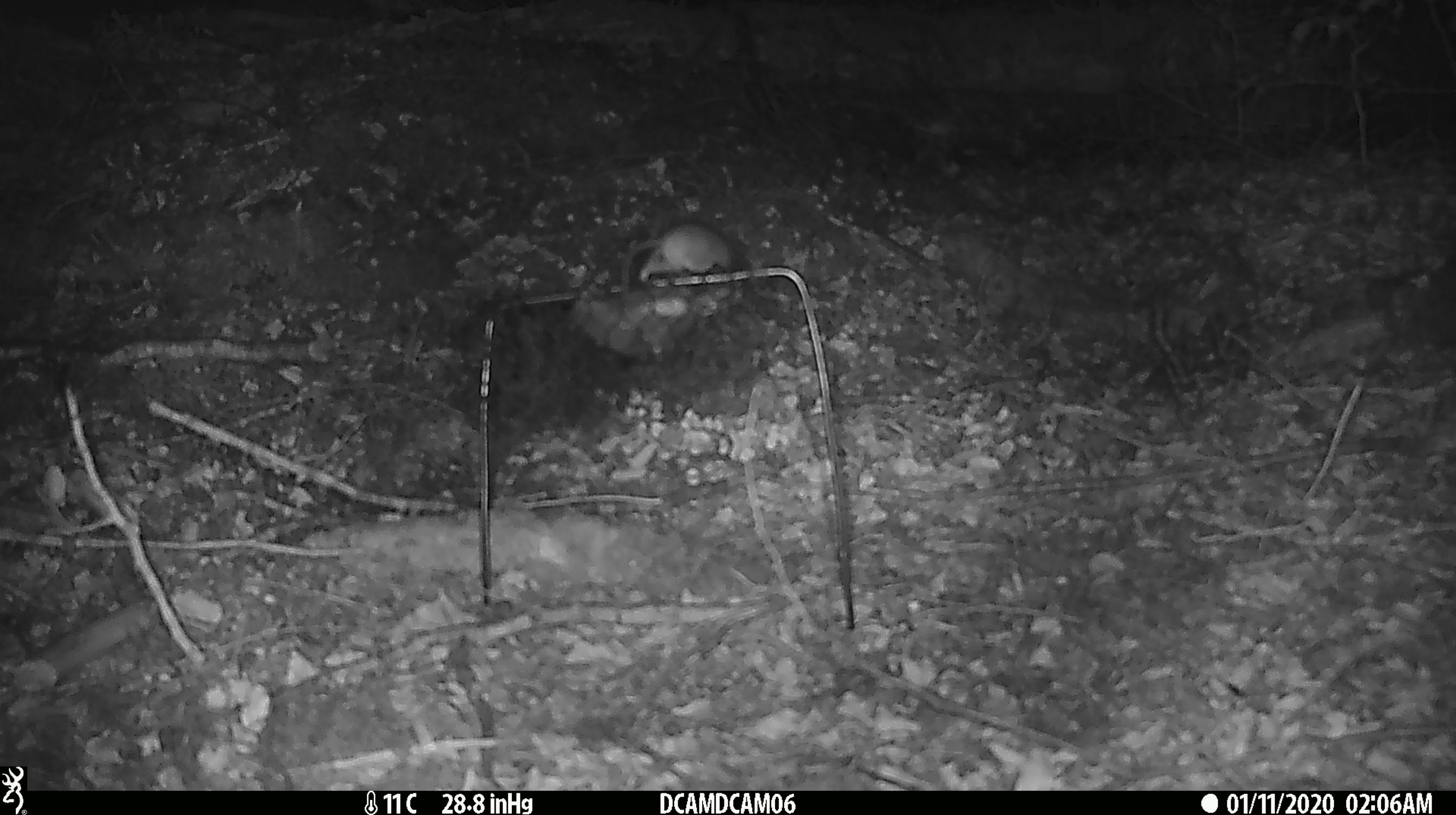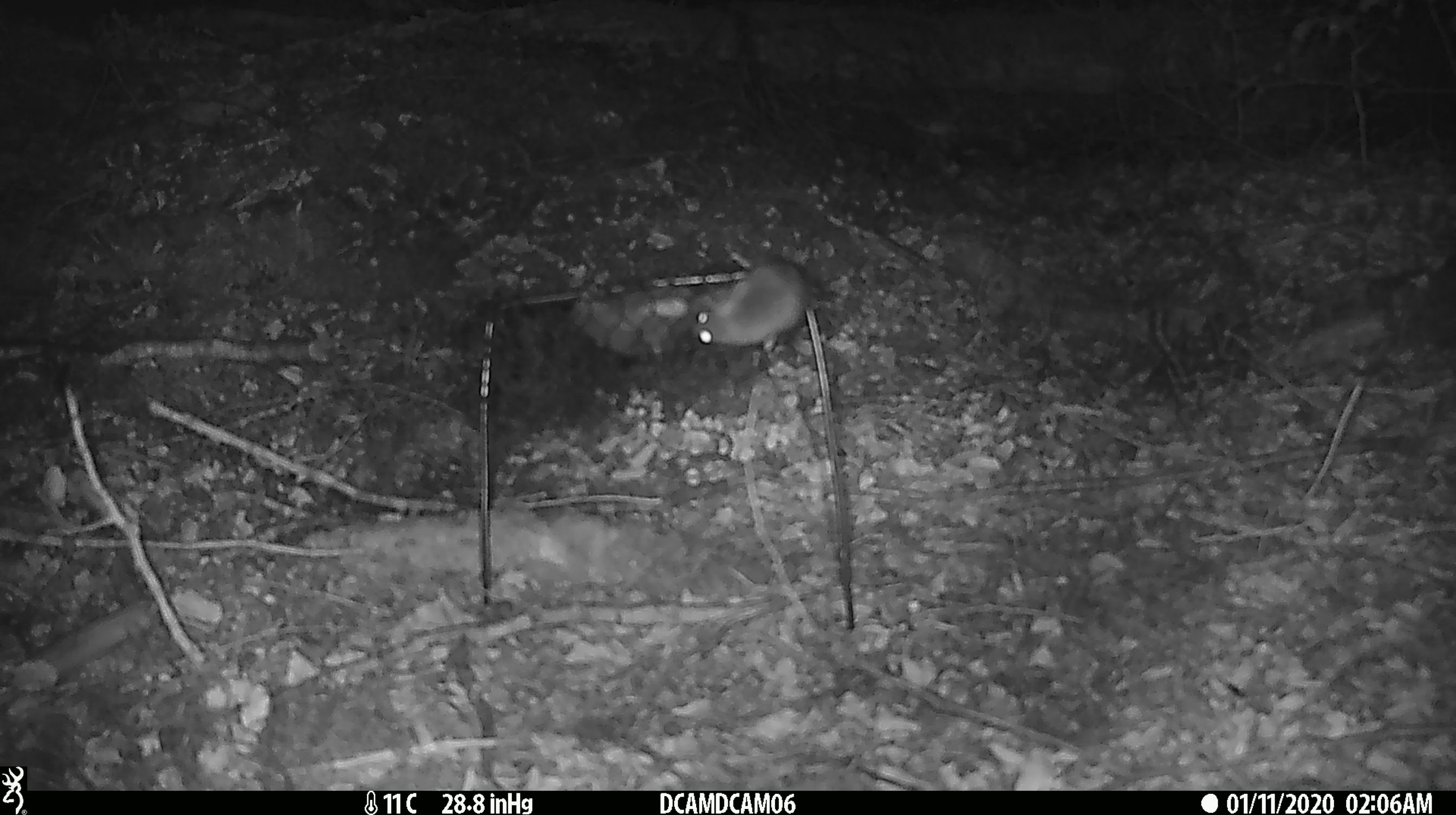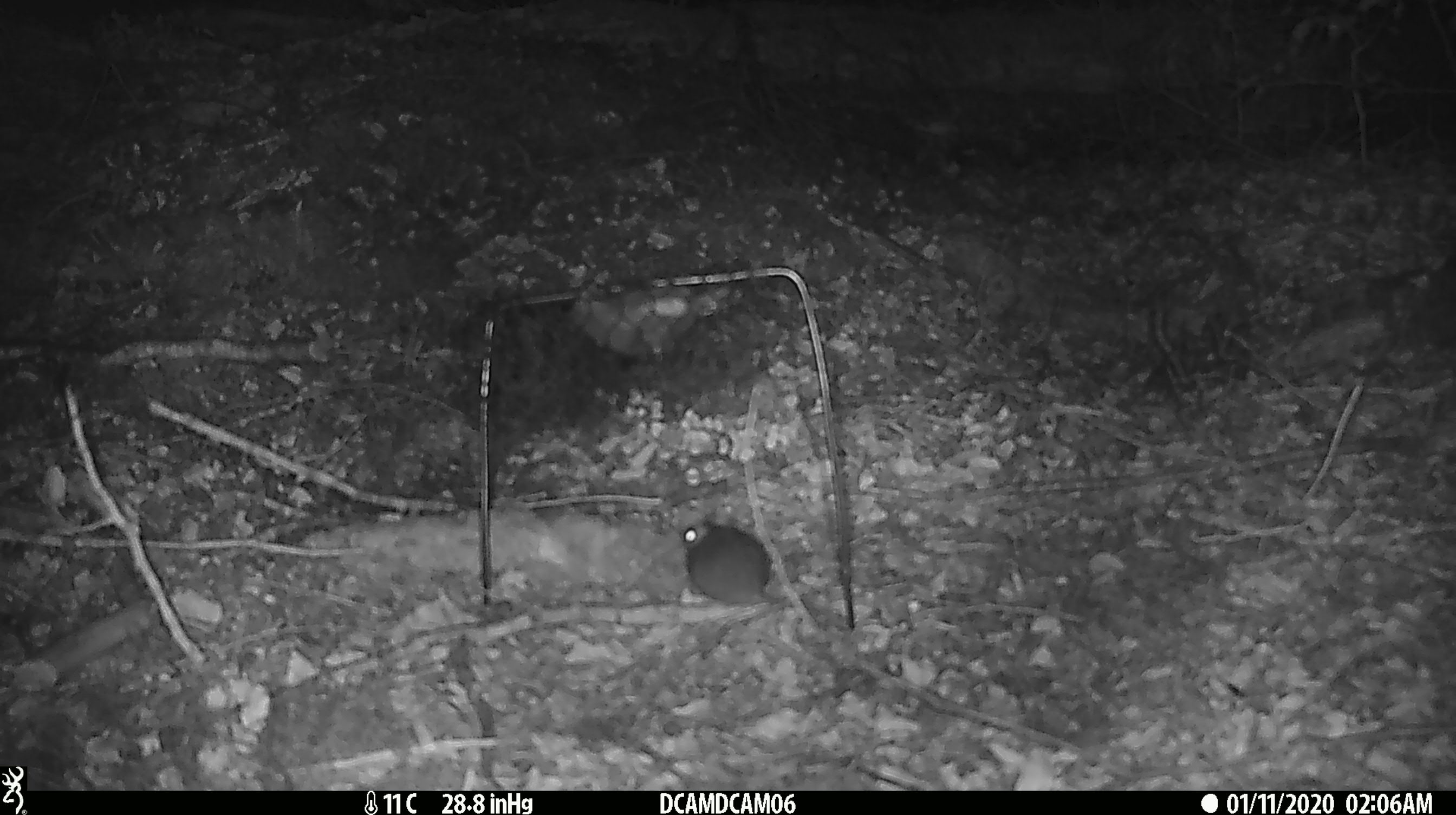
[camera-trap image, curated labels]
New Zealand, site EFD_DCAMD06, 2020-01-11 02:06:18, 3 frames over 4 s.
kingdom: Animalia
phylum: Chordata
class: Mammalia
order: Rodentia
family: Muridae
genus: Mus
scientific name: Mus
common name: mouse